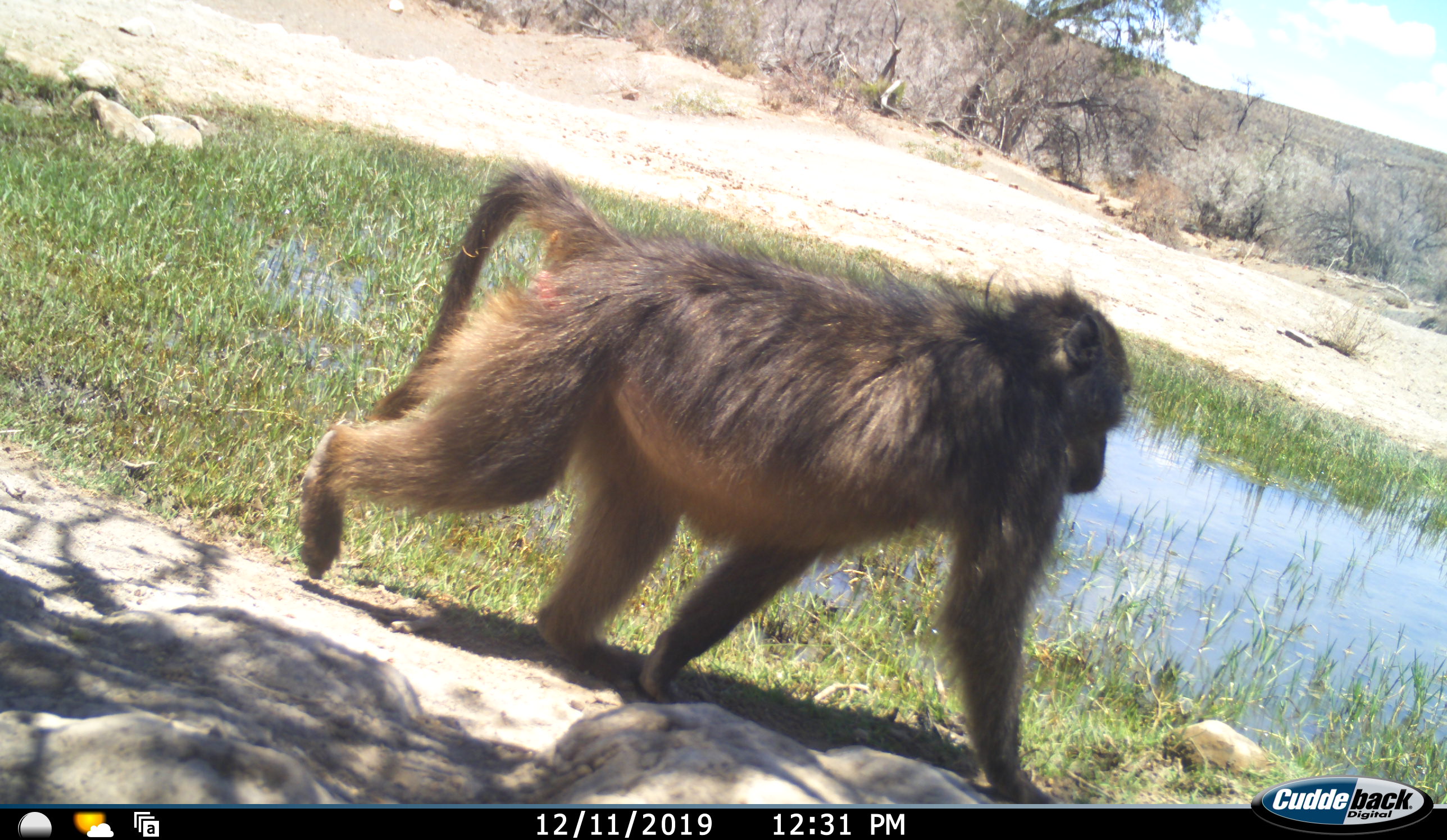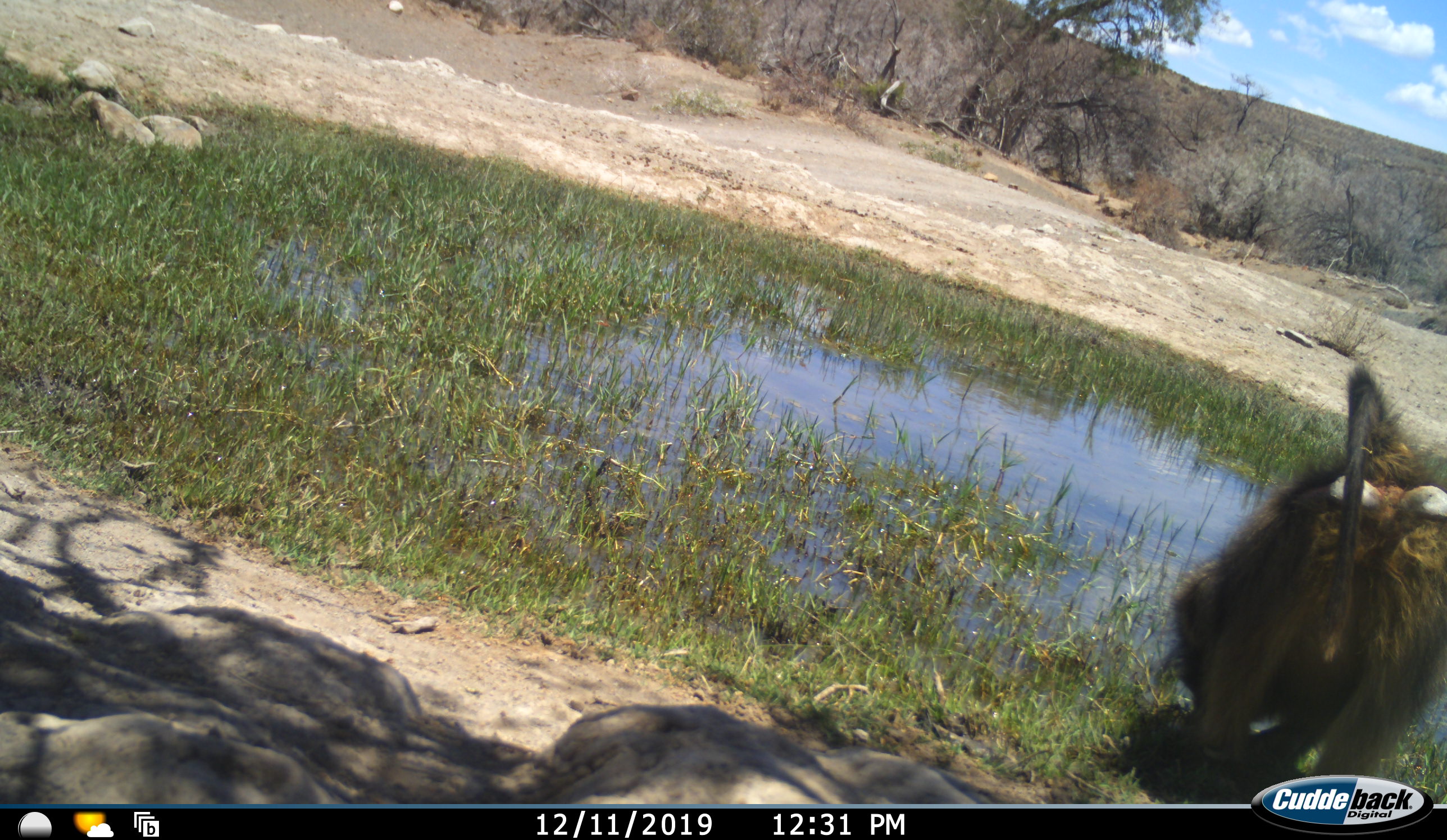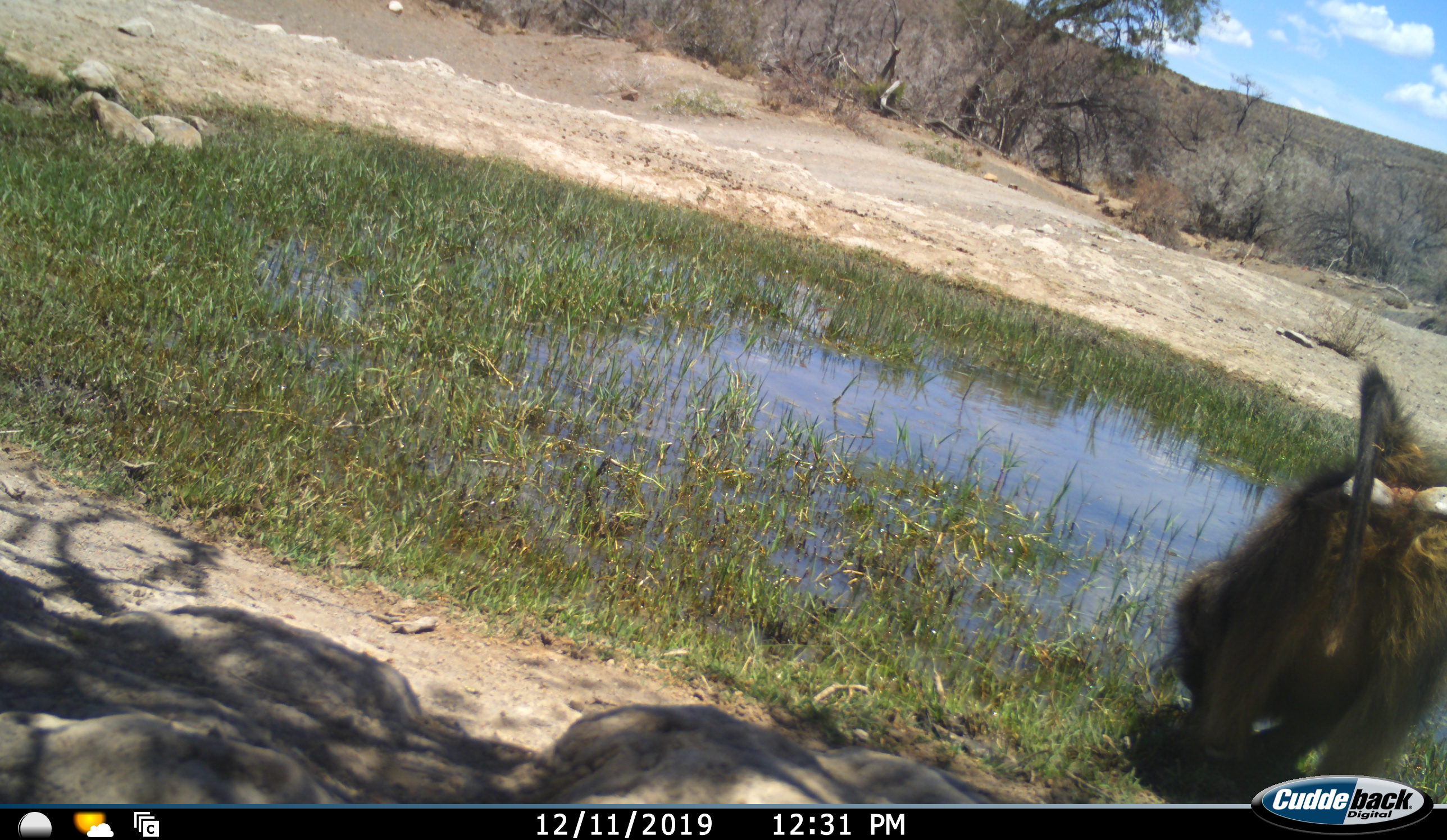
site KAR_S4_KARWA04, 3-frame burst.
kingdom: Animalia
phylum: Chordata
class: Mammalia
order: Primates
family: Cercopithecidae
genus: Papio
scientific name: Papio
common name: baboon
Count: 1.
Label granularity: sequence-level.